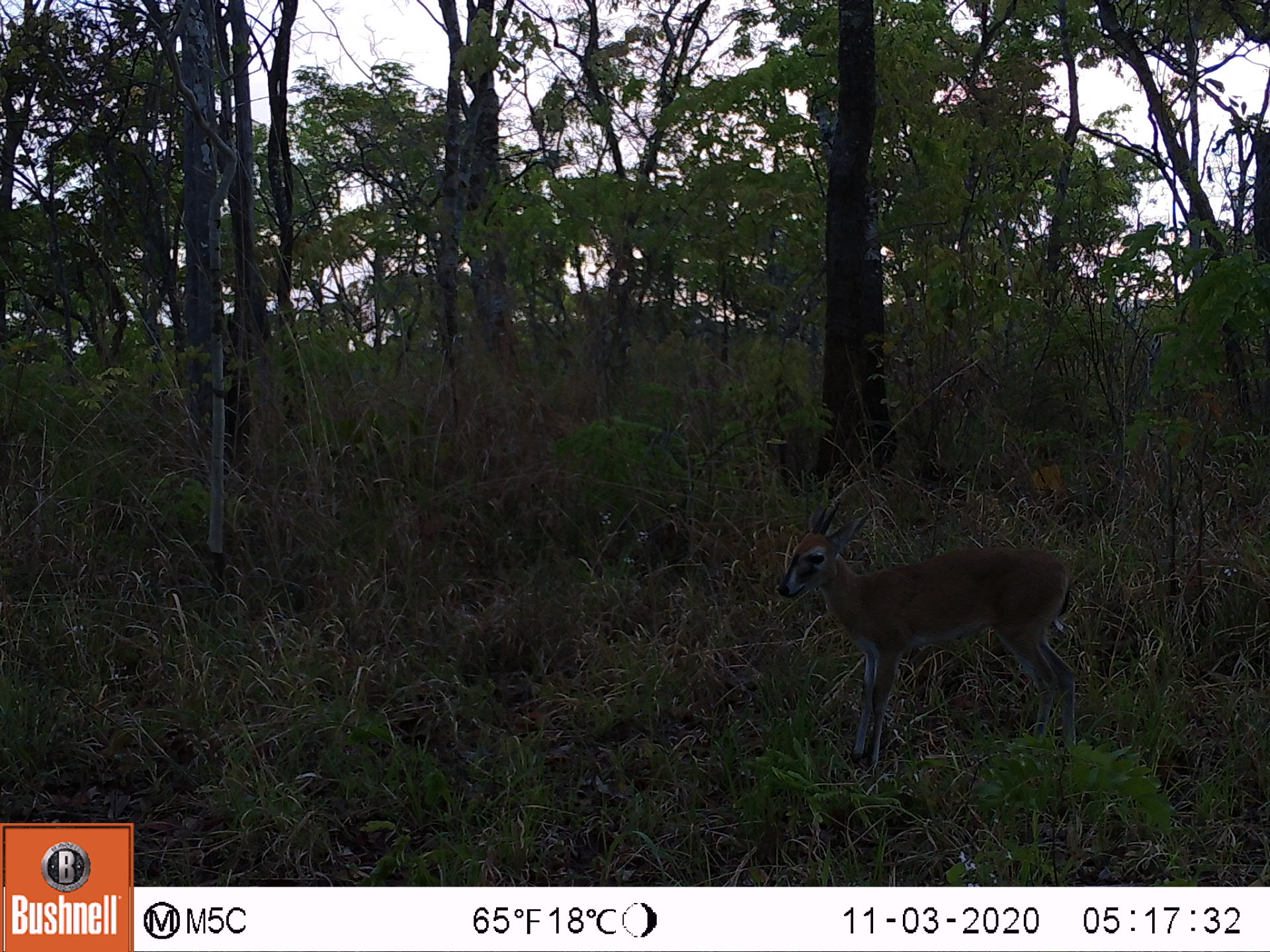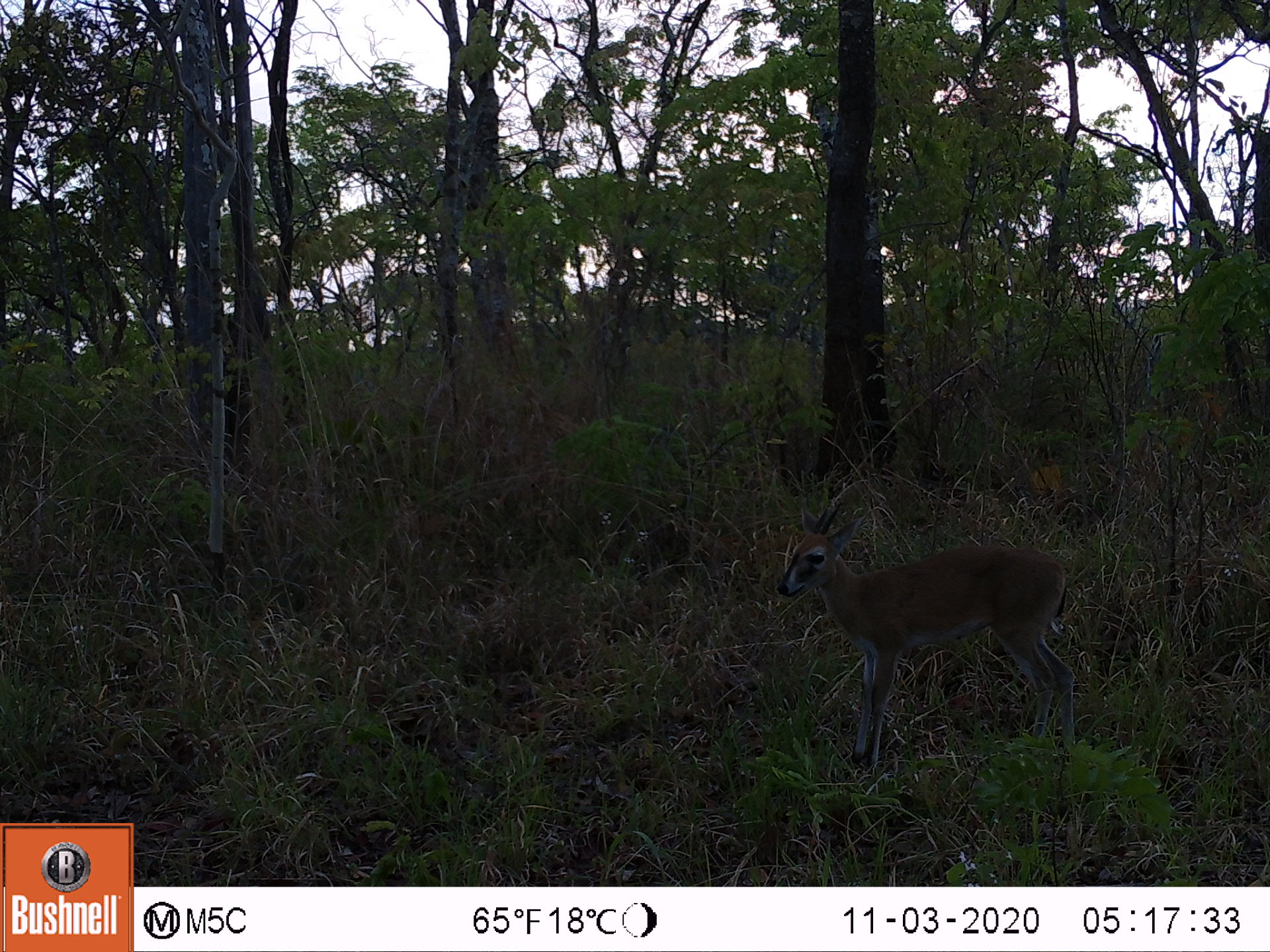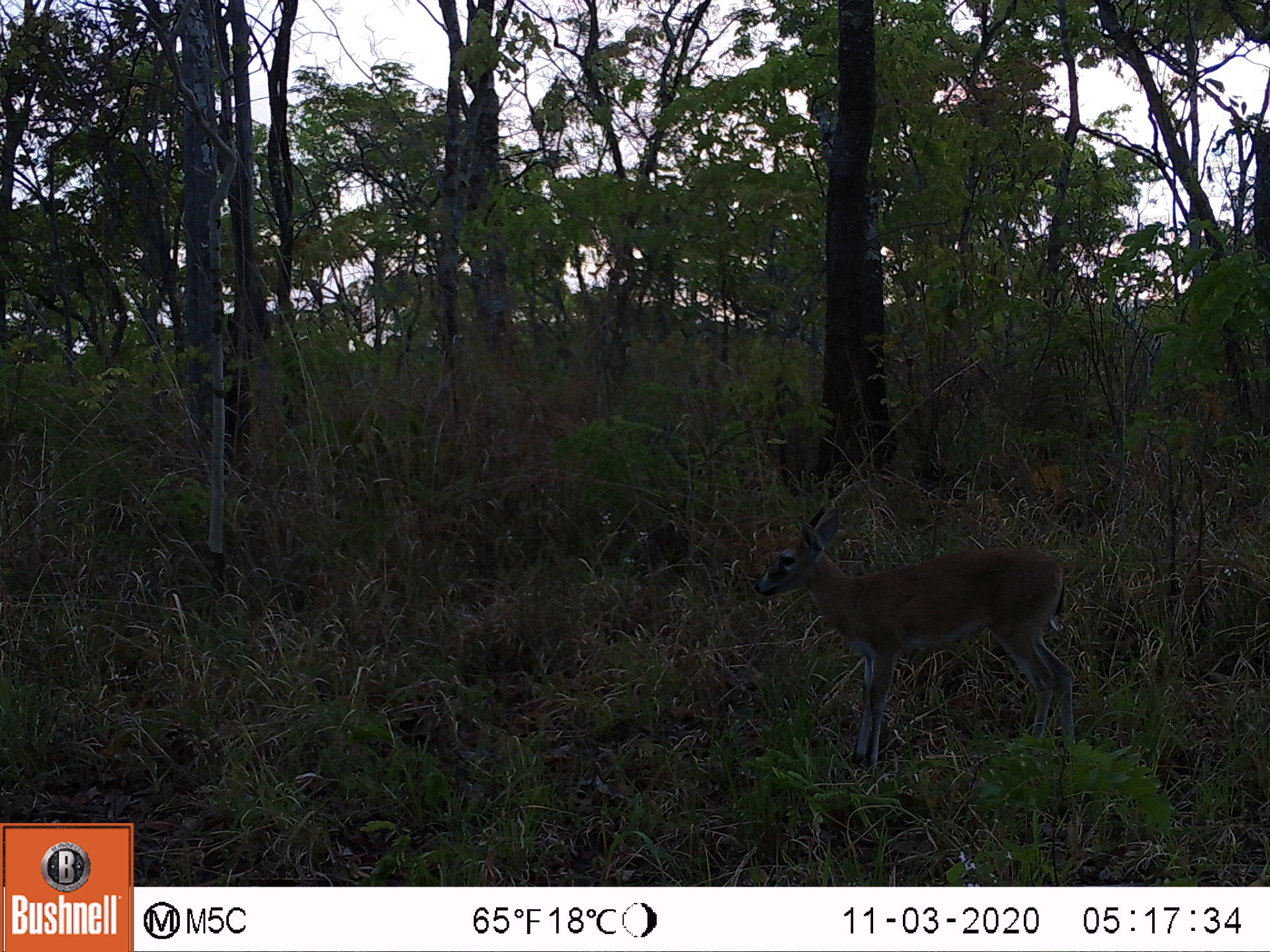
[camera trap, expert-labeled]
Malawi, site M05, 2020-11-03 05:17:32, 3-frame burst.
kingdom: Animalia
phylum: Chordata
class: Mammalia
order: Artiodactyla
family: Bovidae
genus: Sylvicapra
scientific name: Sylvicapra grimmia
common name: common duiker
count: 1